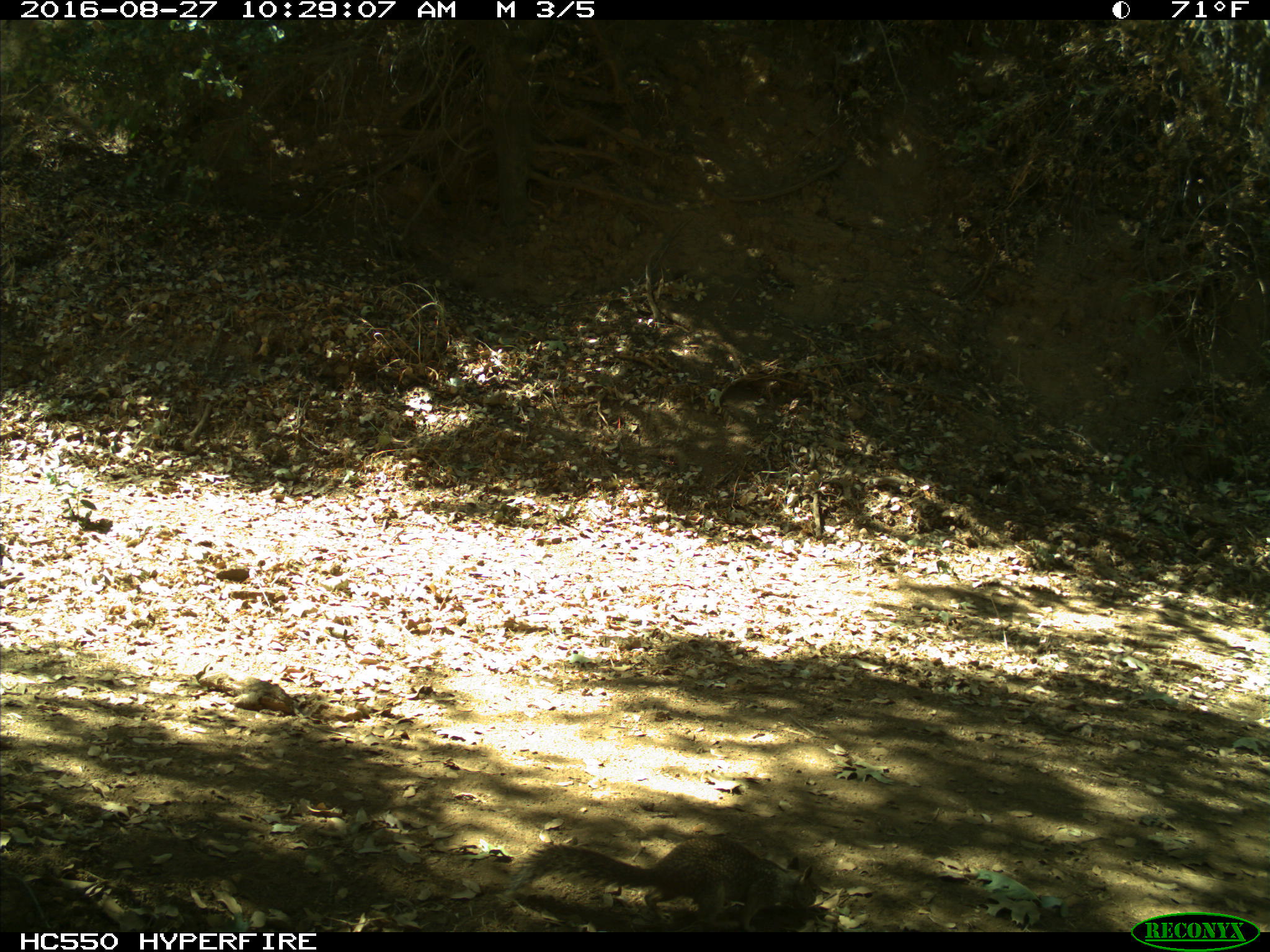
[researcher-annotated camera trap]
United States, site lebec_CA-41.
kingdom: Animalia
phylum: Chordata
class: Mammalia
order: Rodentia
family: Sciuridae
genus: Otospermophilus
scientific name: Otospermophilus beecheyi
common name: california ground squirrel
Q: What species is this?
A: Otospermophilus beecheyi (california ground squirrel).